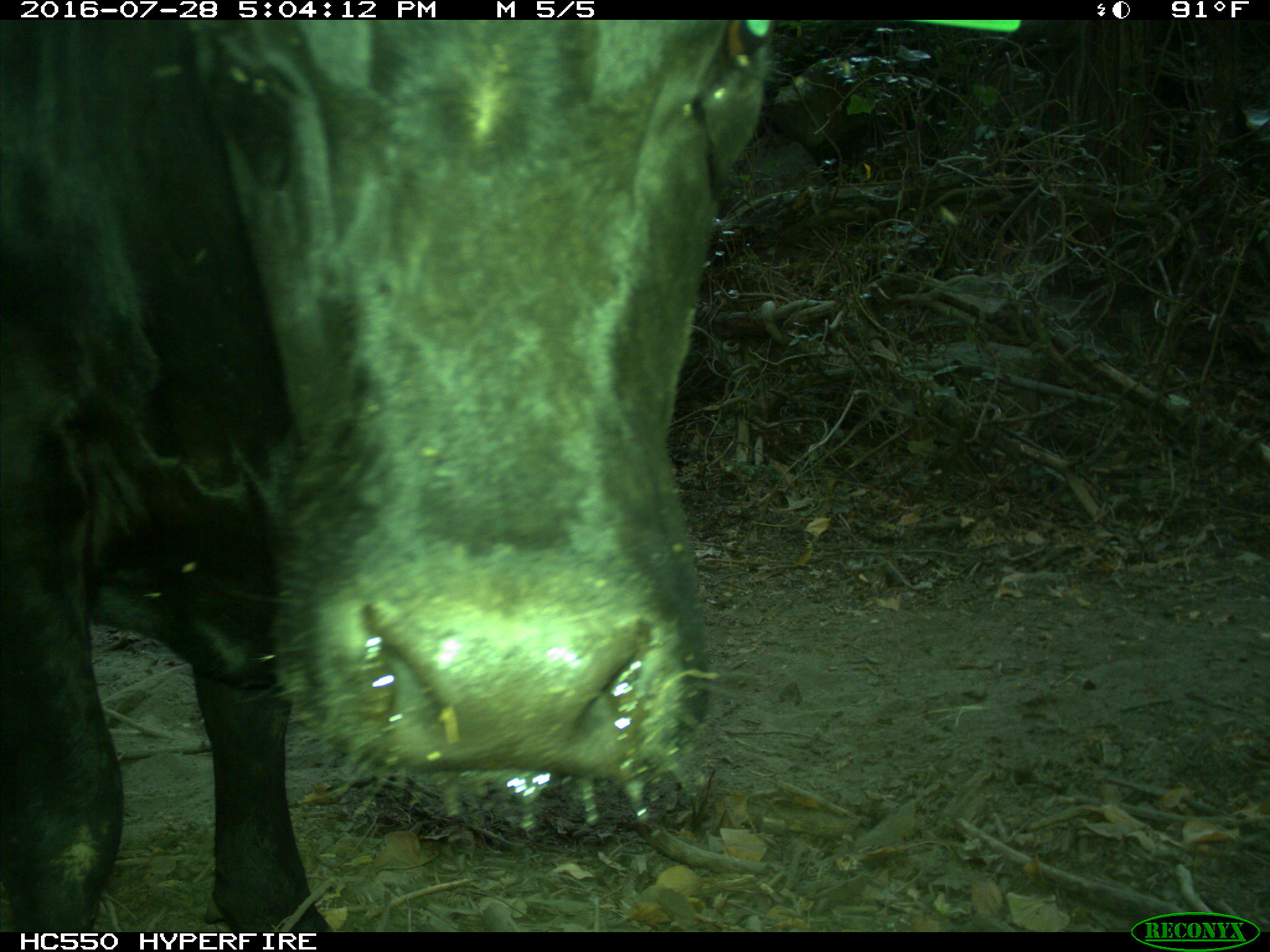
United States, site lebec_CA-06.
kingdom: Animalia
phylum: Chordata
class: Mammalia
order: Artiodactyla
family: Bovidae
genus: Bos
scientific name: Bos taurus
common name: domestic cow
Bos taurus (domestic cow).